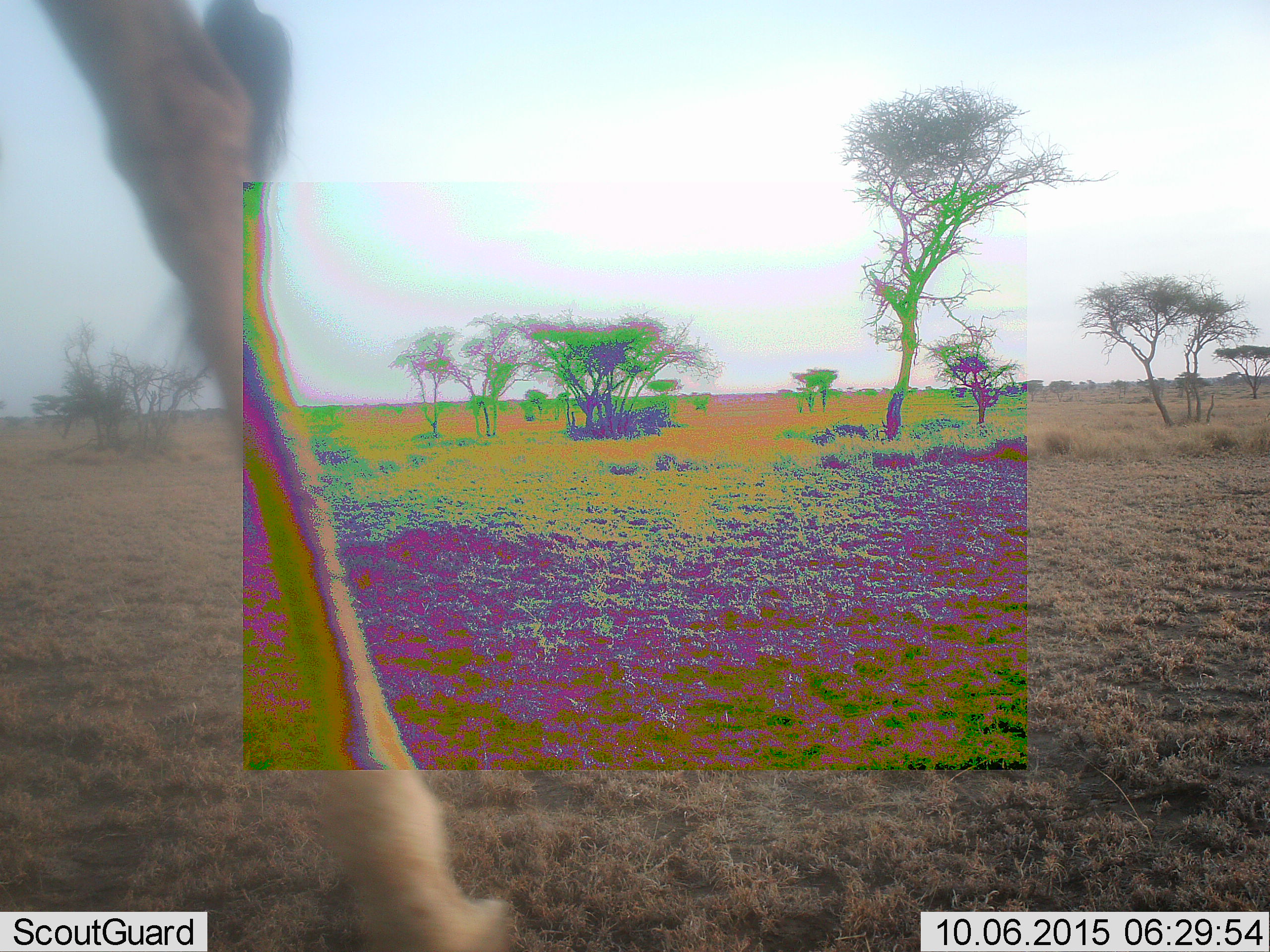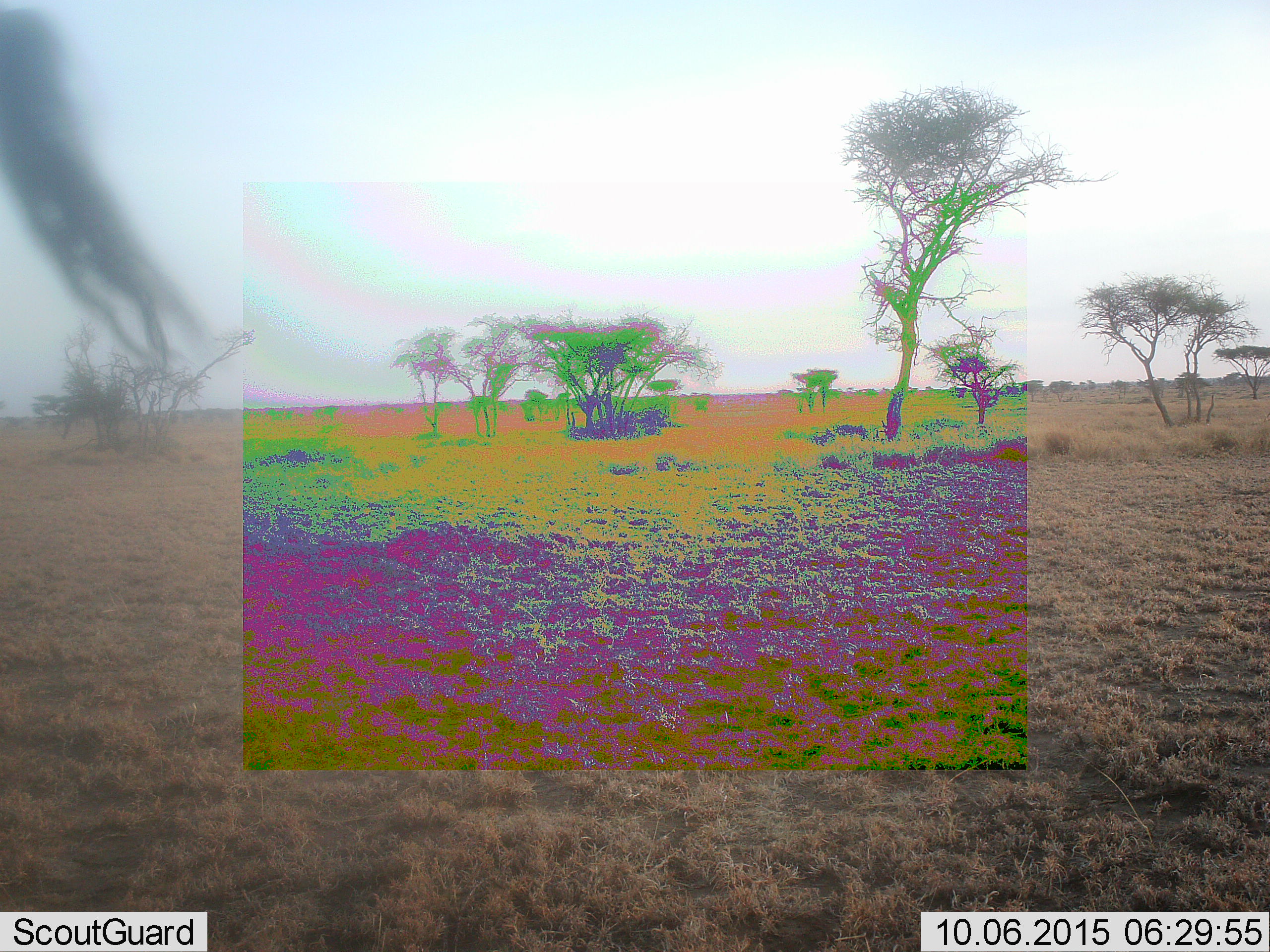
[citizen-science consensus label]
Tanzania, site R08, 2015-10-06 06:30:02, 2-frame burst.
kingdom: Animalia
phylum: Chordata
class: Mammalia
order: Artiodactyla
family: Giraffidae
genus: Giraffa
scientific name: Giraffa camelopardalis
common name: giraffe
Giraffe (Giraffa camelopardalis), count 1. Behavior (volunteer vote fractions): standing 0%, resting 0%, moving 100%, interacting 0%. Young present (vote fraction): 0%. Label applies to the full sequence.